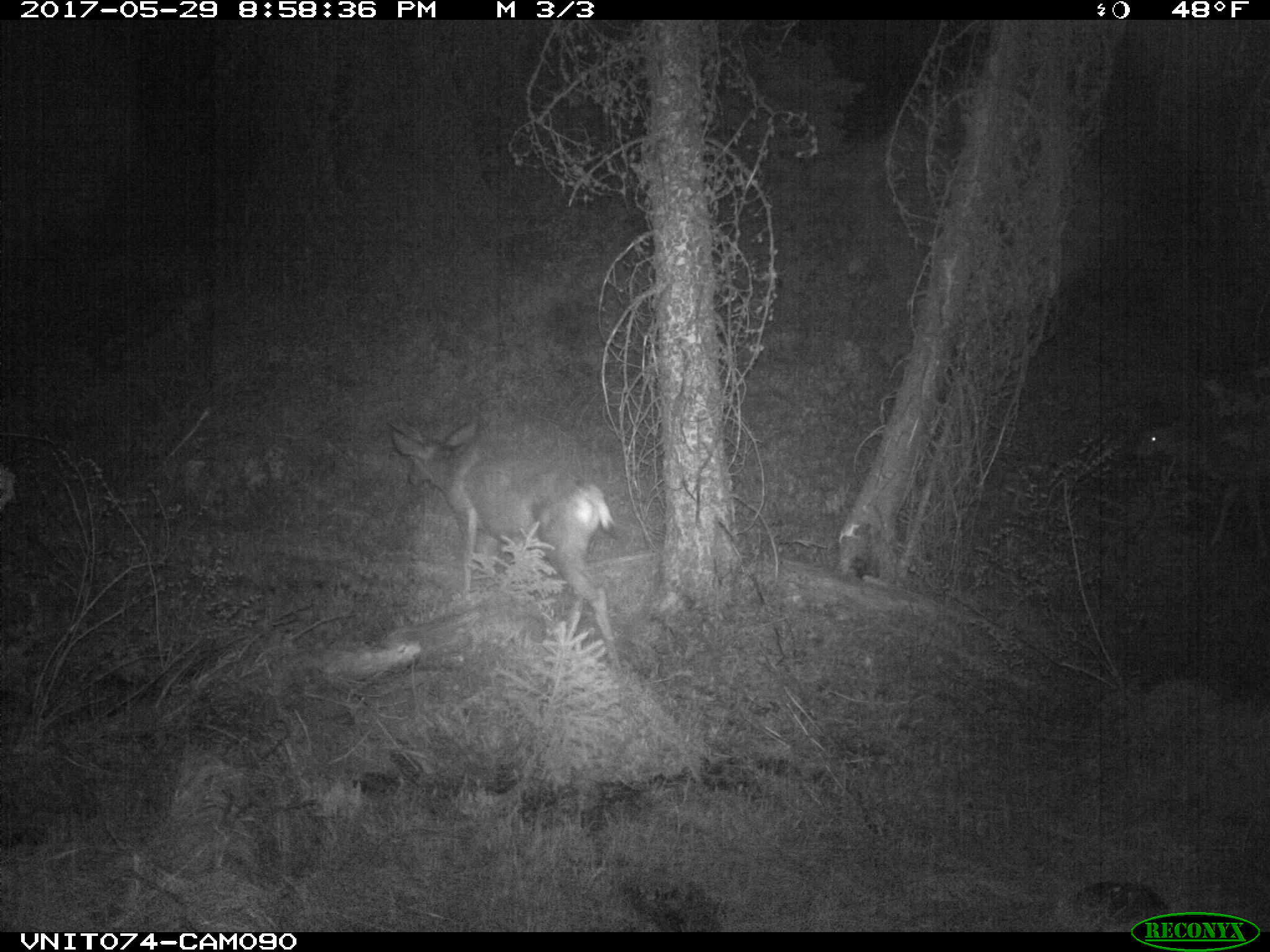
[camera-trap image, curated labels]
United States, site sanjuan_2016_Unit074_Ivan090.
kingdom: Animalia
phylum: Chordata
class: Mammalia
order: Artiodactyla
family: Cervidae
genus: Odocoileus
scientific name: Odocoileus hemionus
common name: mule deer